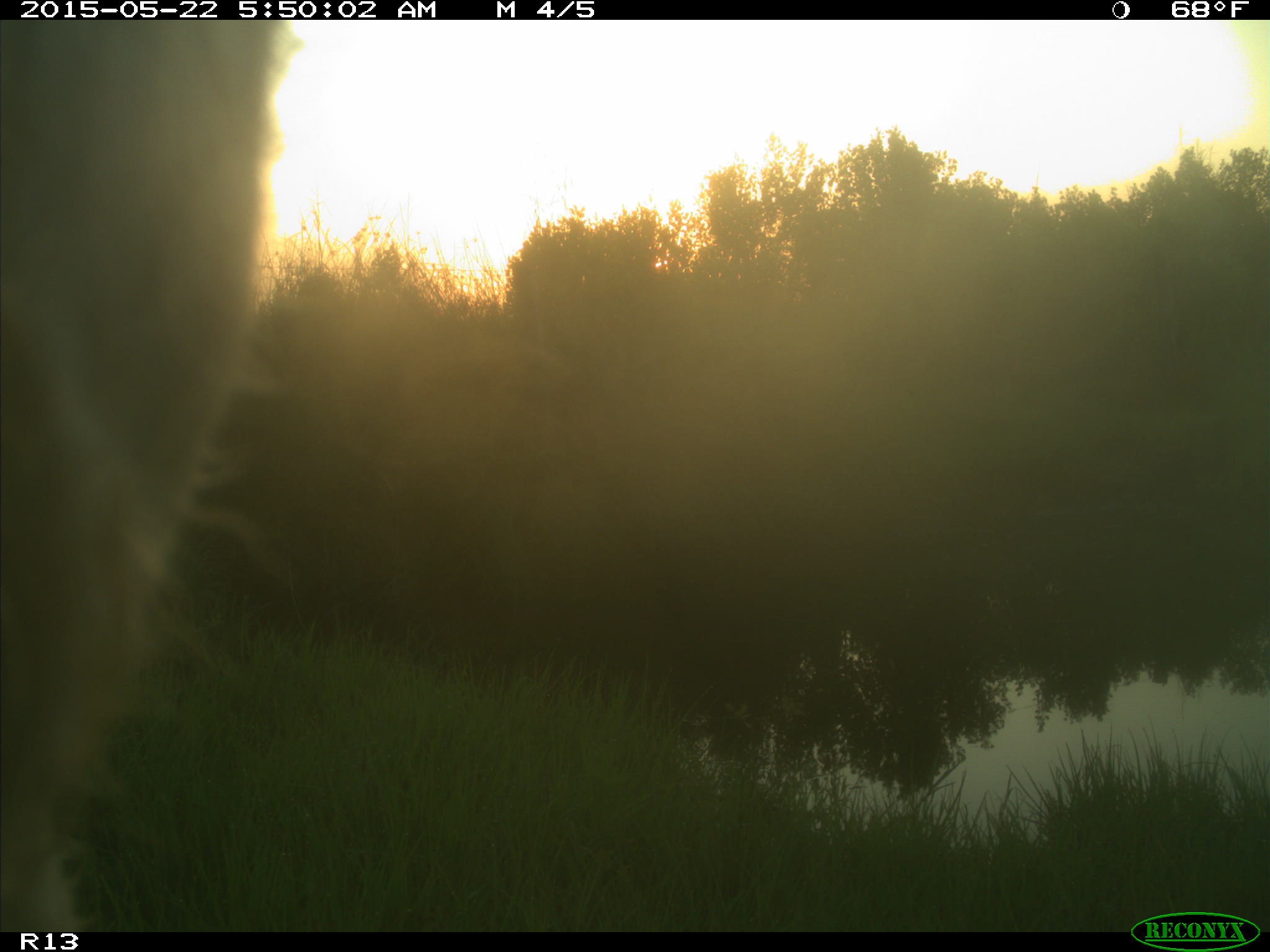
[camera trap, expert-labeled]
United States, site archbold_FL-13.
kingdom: Animalia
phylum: Chordata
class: Mammalia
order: Artiodactyla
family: Bovidae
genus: Bos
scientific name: Bos taurus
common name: domestic cow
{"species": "Bos taurus (domestic cow)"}